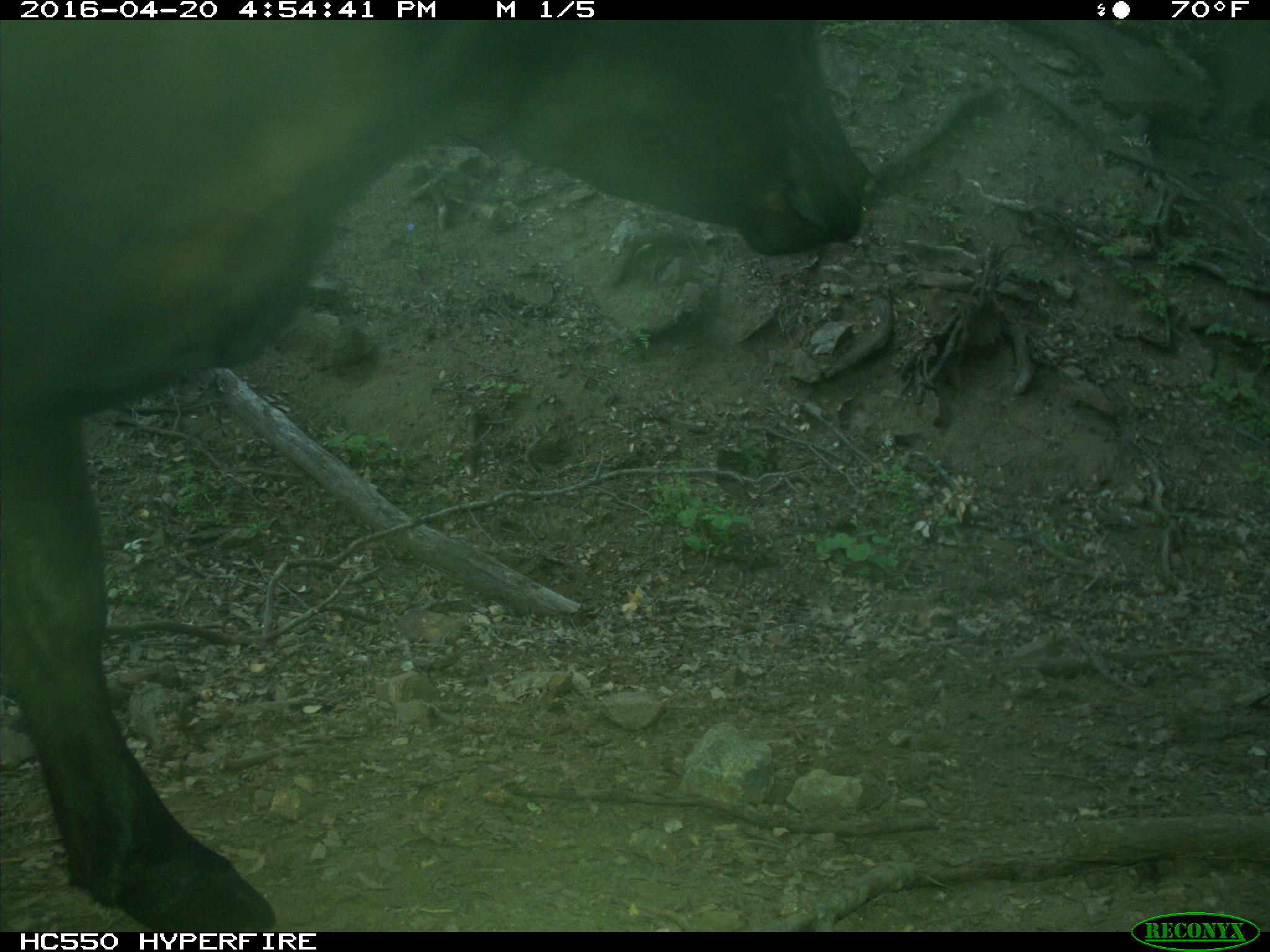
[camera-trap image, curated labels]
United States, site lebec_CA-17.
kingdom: Animalia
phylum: Chordata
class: Mammalia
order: Artiodactyla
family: Bovidae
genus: Bos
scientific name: Bos taurus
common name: domestic cow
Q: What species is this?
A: Bos taurus (domestic cow).